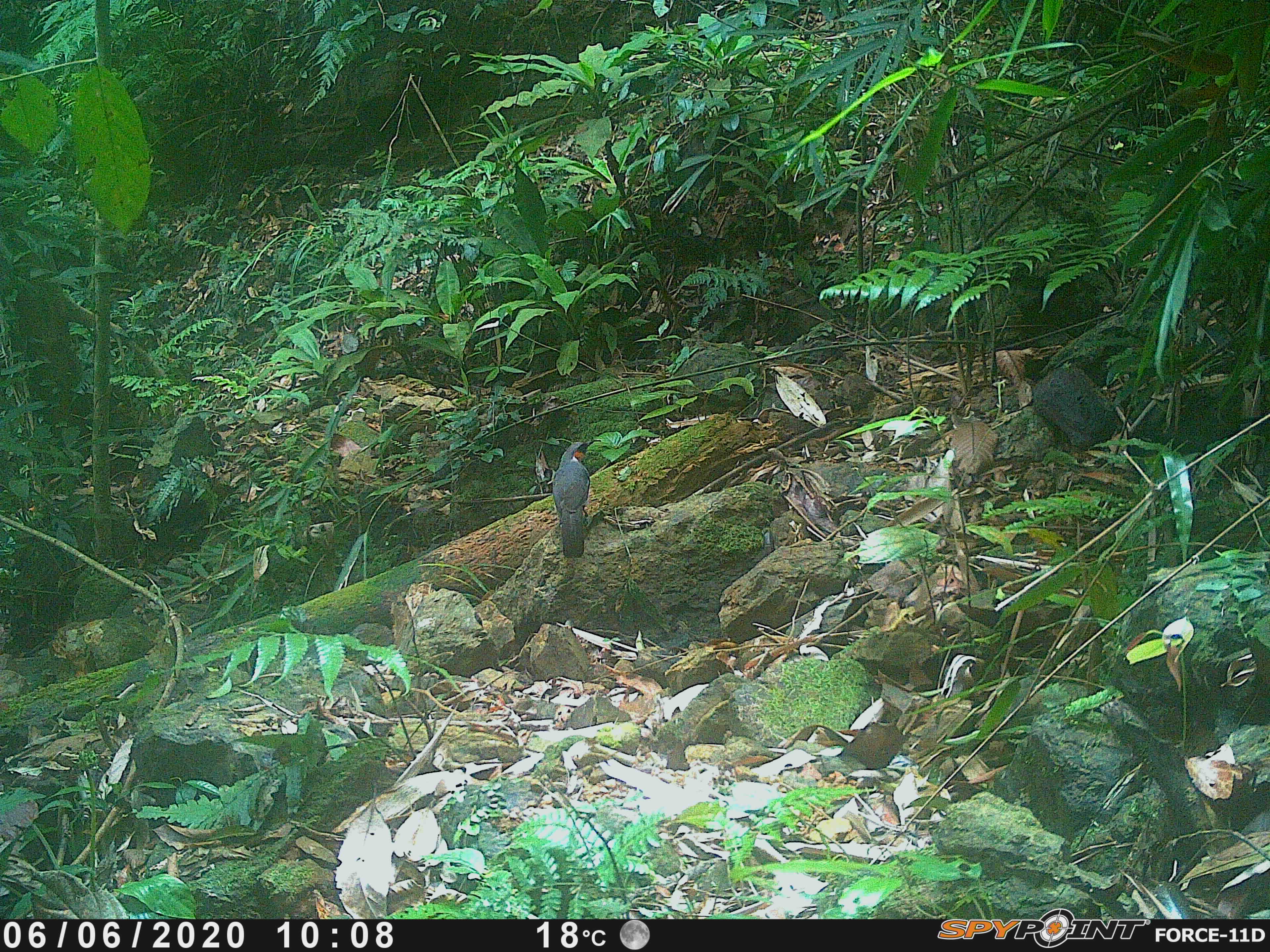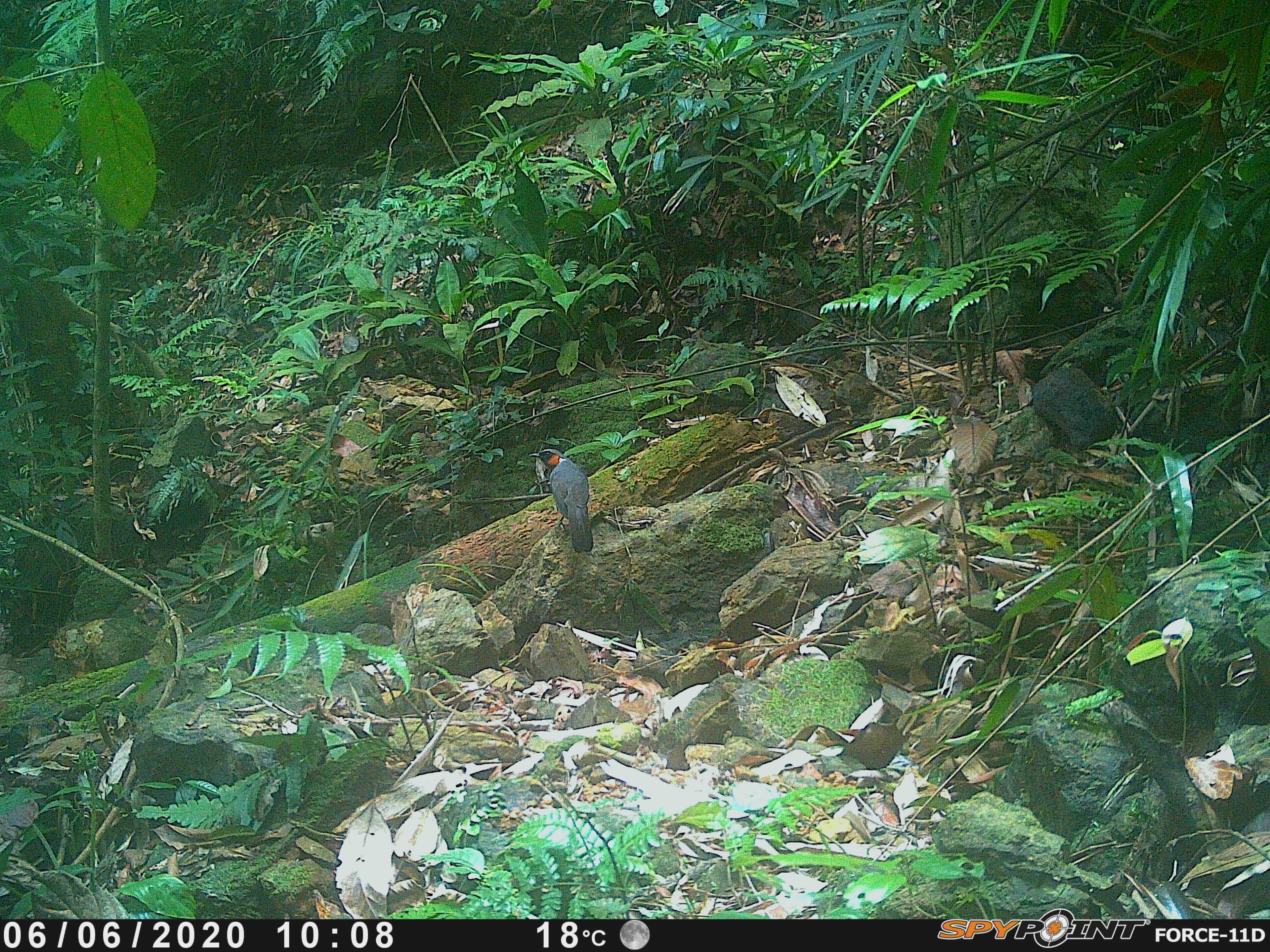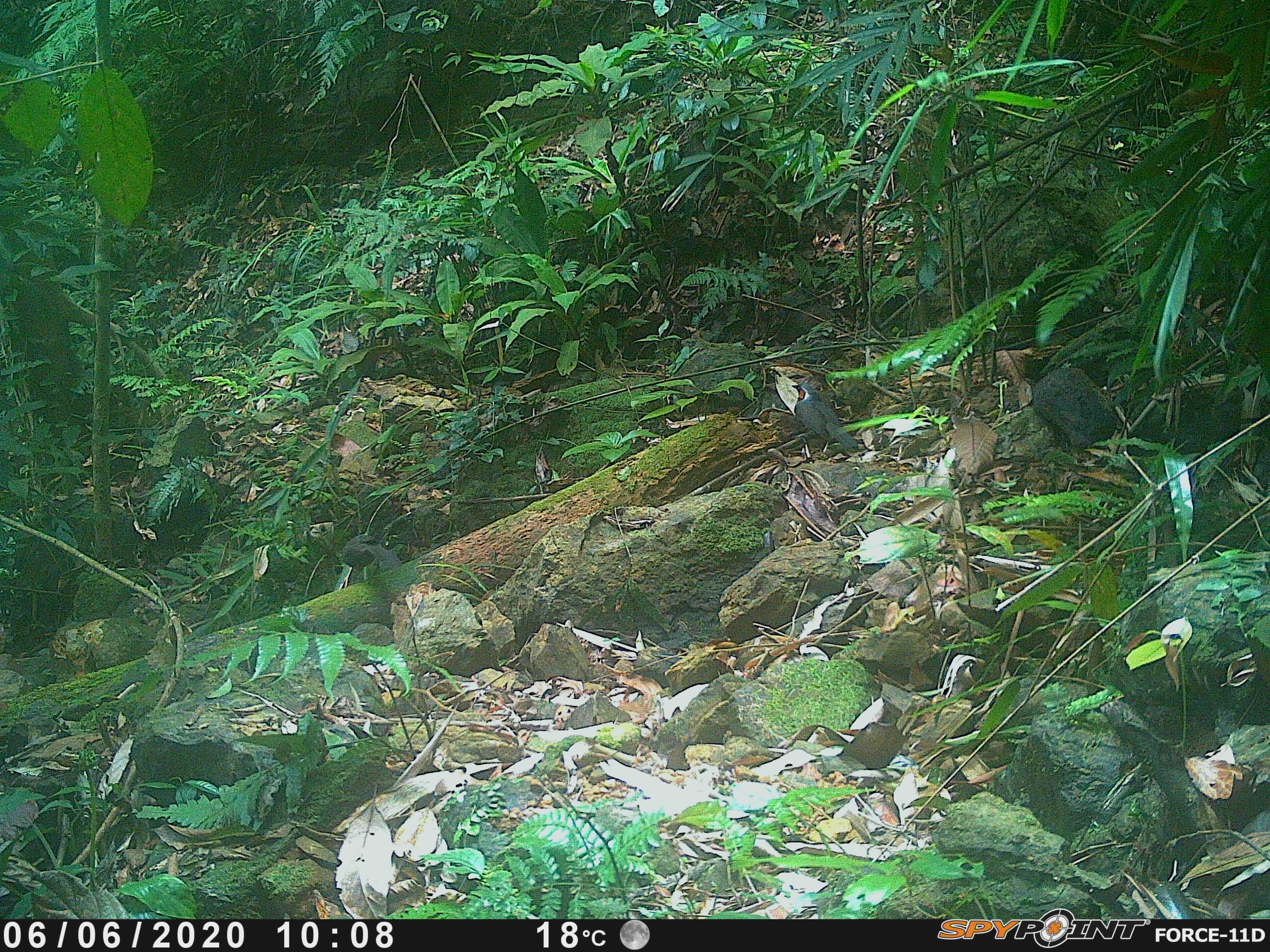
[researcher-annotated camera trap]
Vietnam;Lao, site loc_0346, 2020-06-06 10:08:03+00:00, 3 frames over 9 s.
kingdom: Animalia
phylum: Chordata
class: Aves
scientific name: Aves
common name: bird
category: unidentified bird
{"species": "unidentified bird (bird) (Aves)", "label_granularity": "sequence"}